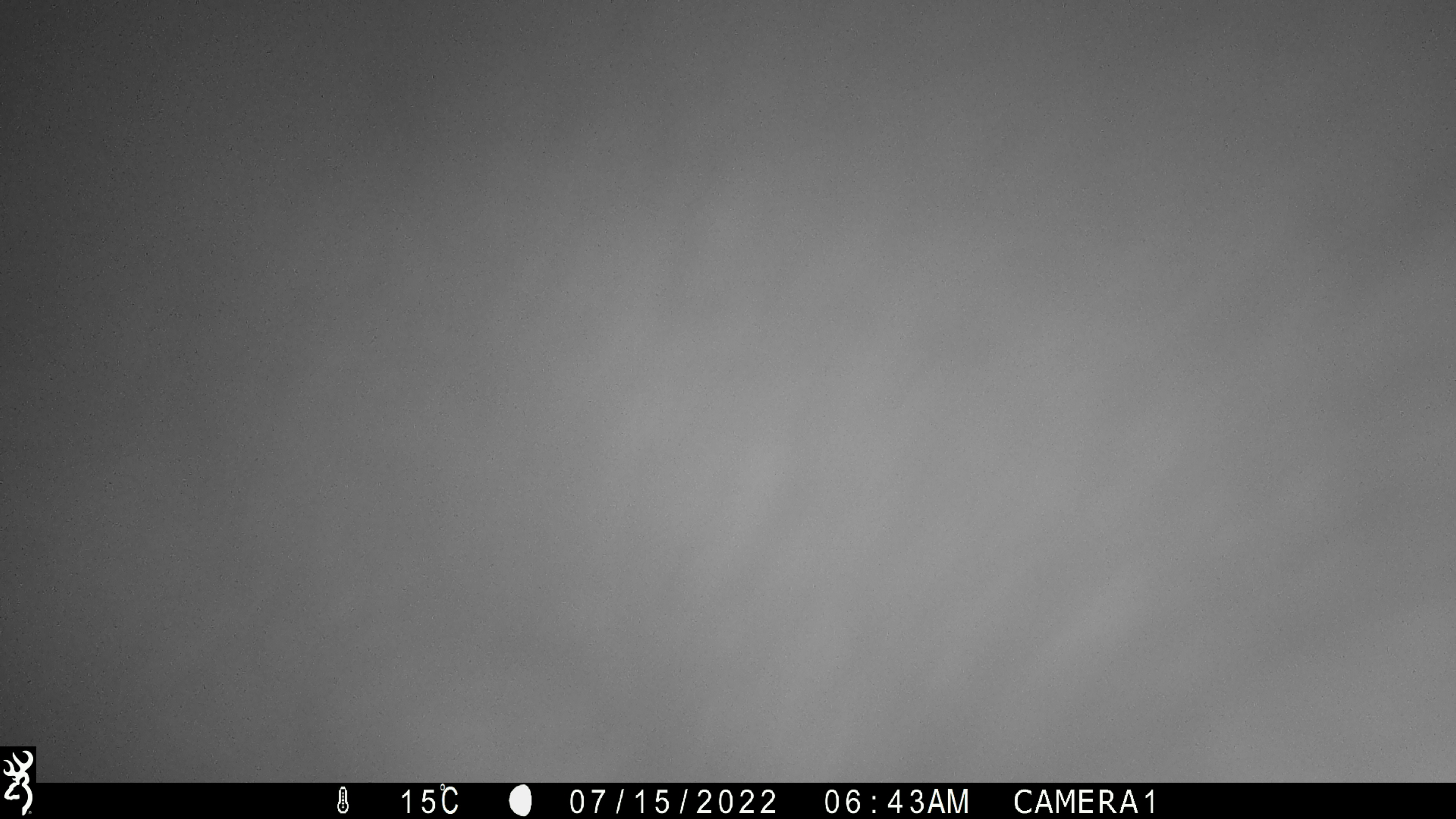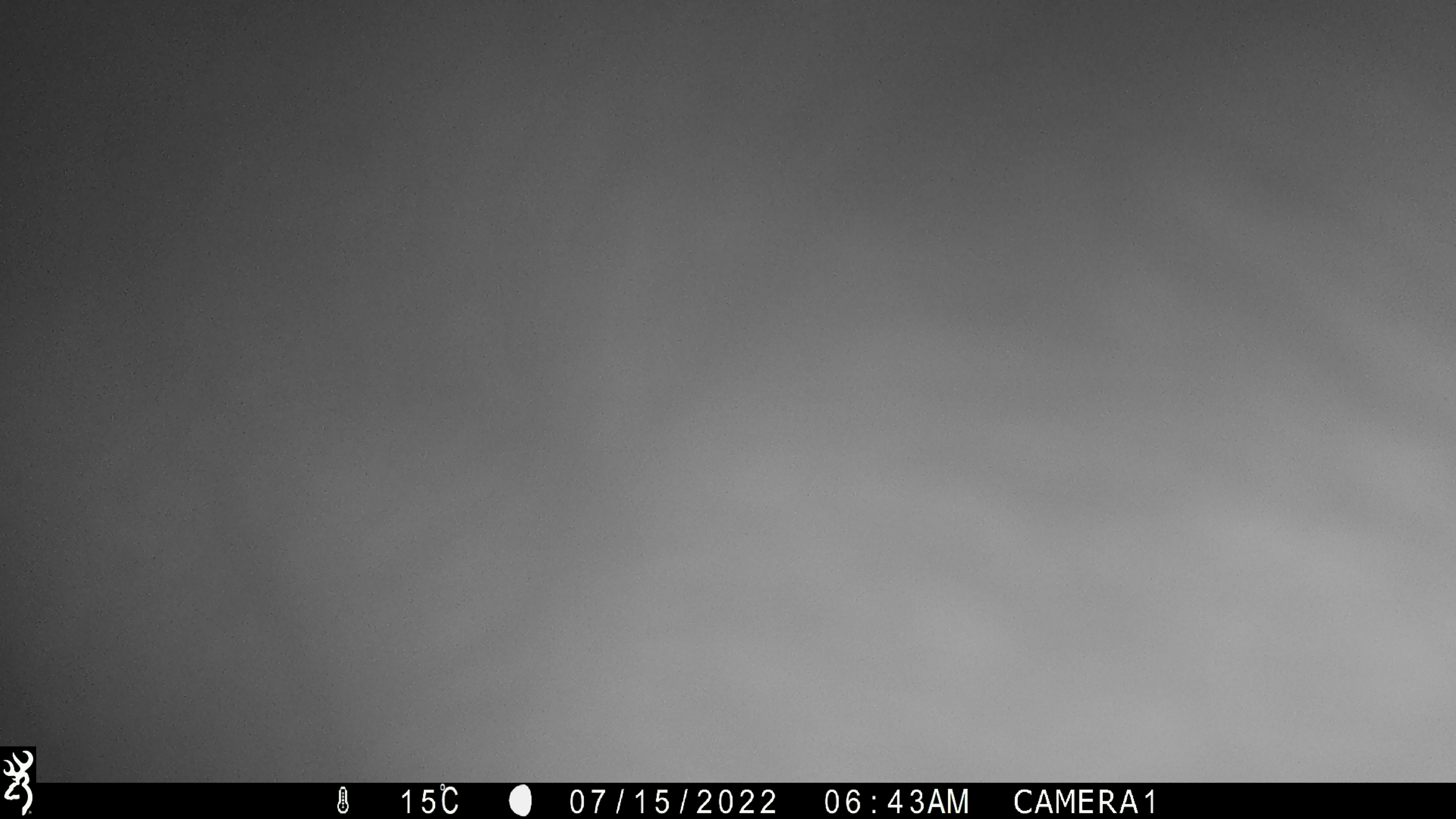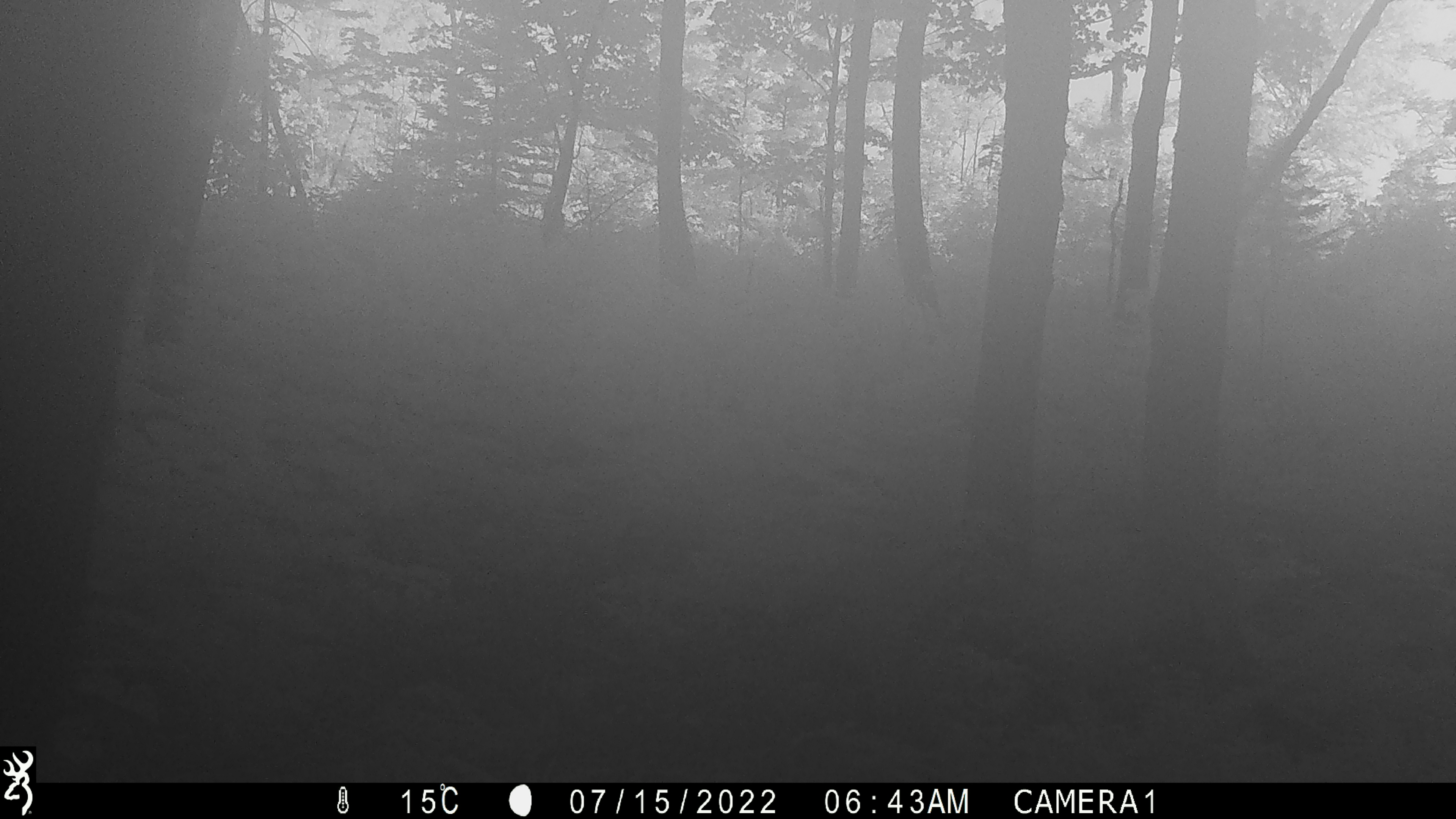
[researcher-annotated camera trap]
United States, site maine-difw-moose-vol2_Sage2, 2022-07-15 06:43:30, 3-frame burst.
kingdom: Animalia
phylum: Chordata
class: Mammalia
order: Artiodactyla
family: Cervidae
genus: Alces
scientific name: Alces alces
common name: moose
Moose (Alces alces).